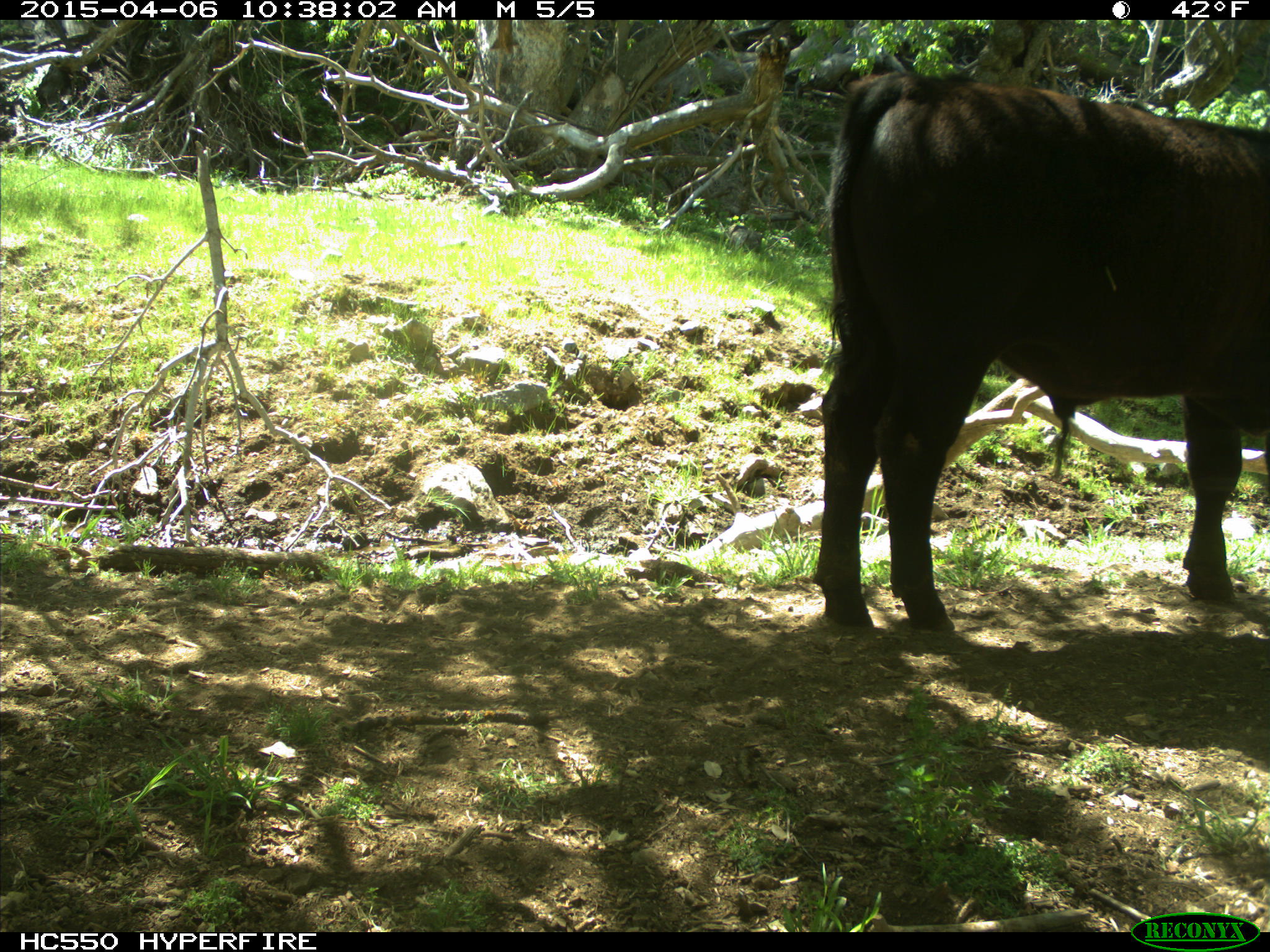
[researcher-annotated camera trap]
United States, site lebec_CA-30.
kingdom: Animalia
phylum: Chordata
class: Mammalia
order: Artiodactyla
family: Bovidae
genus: Bos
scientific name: Bos taurus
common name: domestic cow